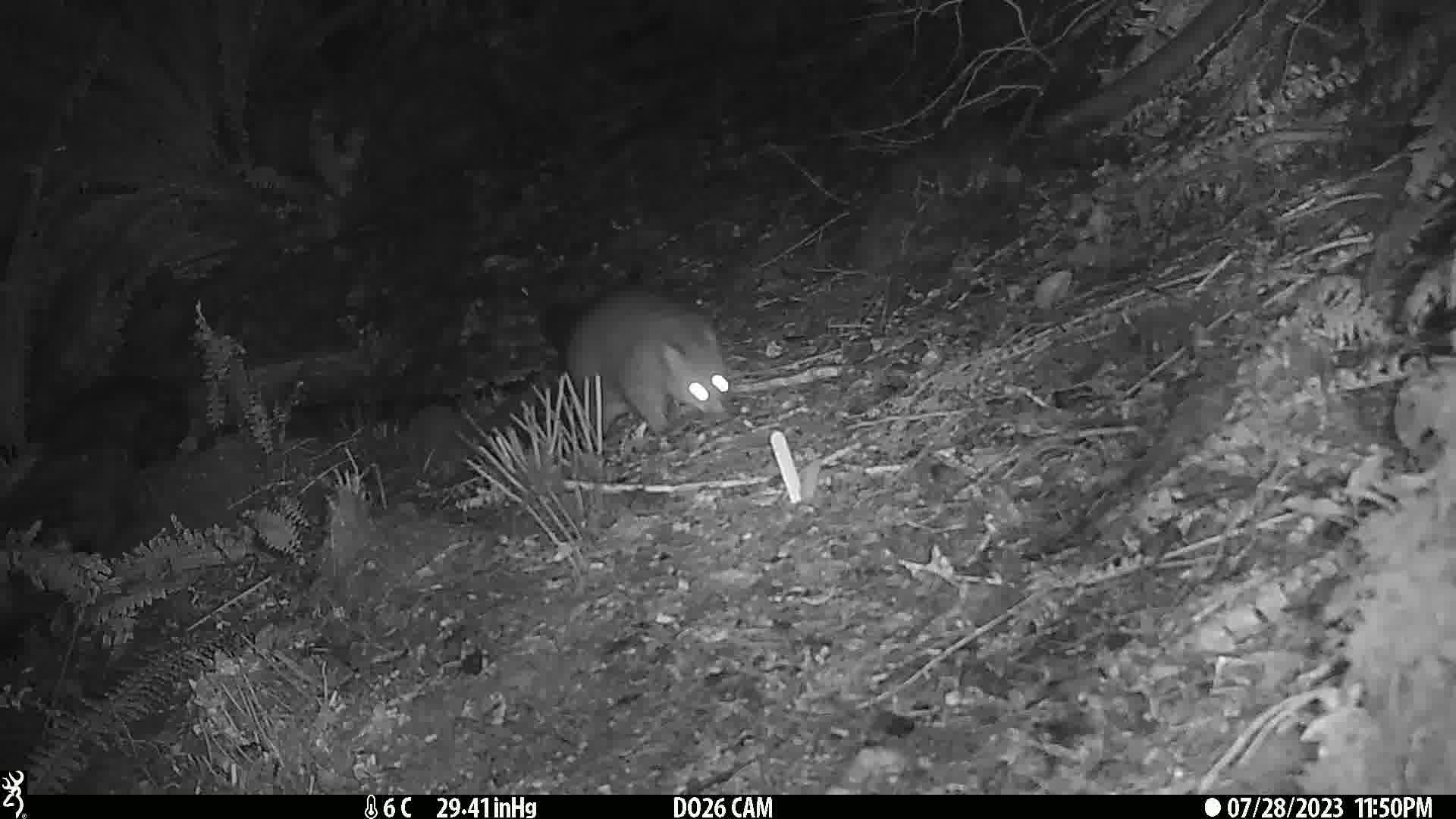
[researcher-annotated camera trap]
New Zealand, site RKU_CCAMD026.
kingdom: Animalia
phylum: Chordata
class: Mammalia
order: Diprotodontia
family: Phalangeridae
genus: Trichosurus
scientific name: Trichosurus vulpecula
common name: common brushtail possum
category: possum